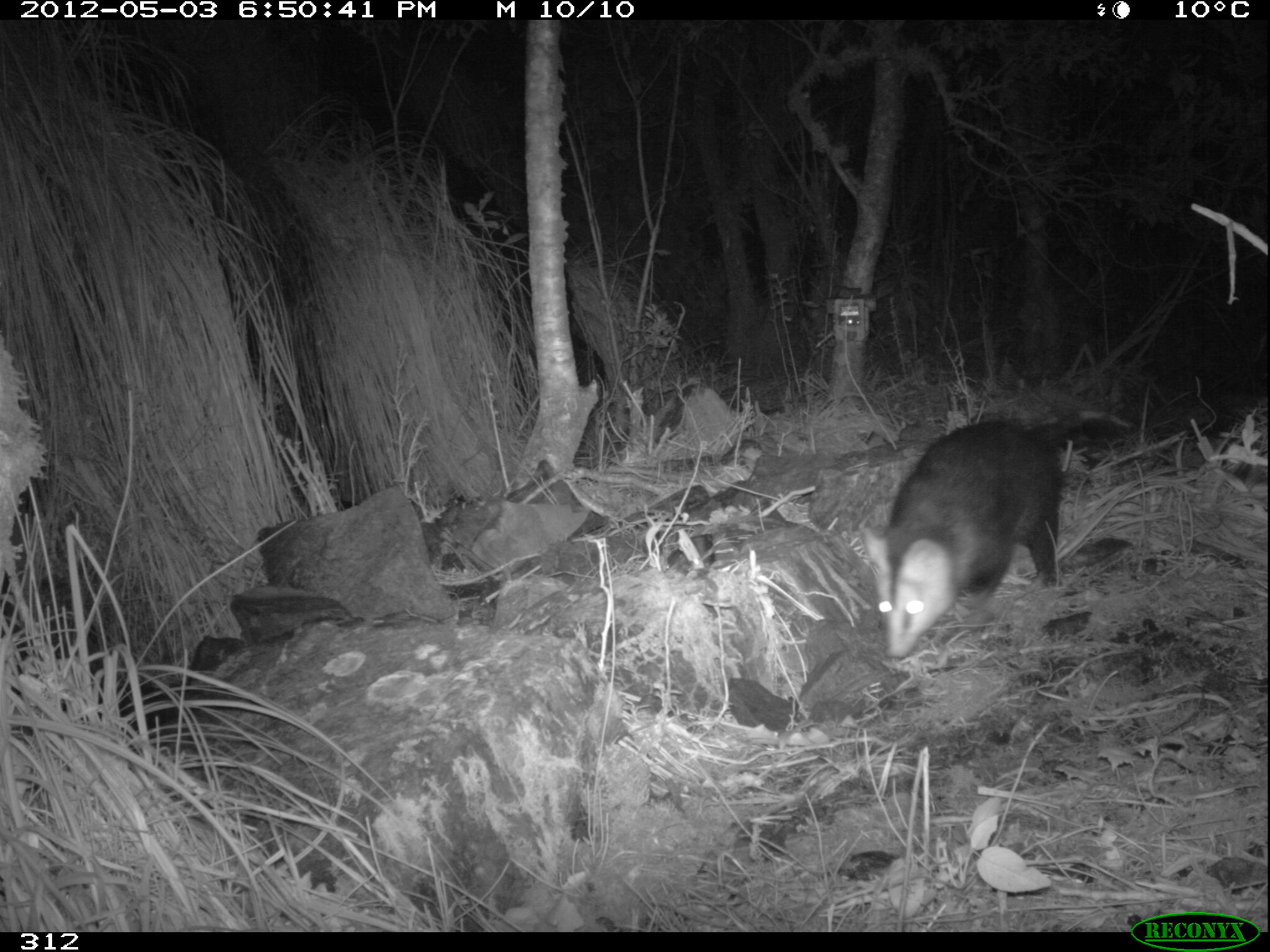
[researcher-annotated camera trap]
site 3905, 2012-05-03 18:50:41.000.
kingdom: Animalia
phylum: Chordata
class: Mammalia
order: Didelphimorphia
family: Didelphidae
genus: Didelphis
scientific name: Didelphis pernigra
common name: andean white-eared opossum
Didelphis pernigra (andean white-eared opossum).